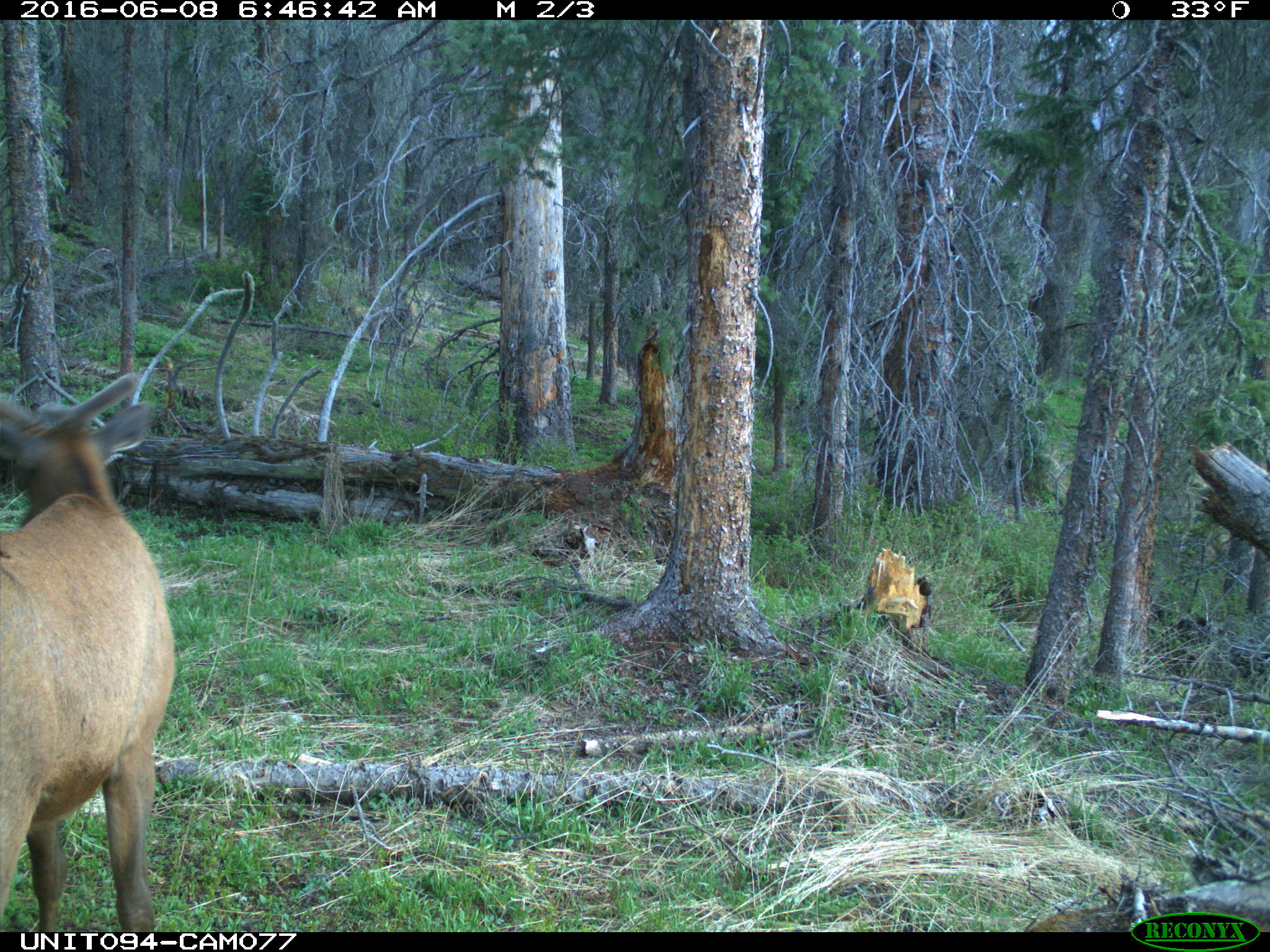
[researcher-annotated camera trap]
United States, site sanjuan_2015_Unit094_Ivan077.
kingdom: Animalia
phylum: Chordata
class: Mammalia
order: Artiodactyla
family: Cervidae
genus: Cervus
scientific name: Cervus elaphus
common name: red deer